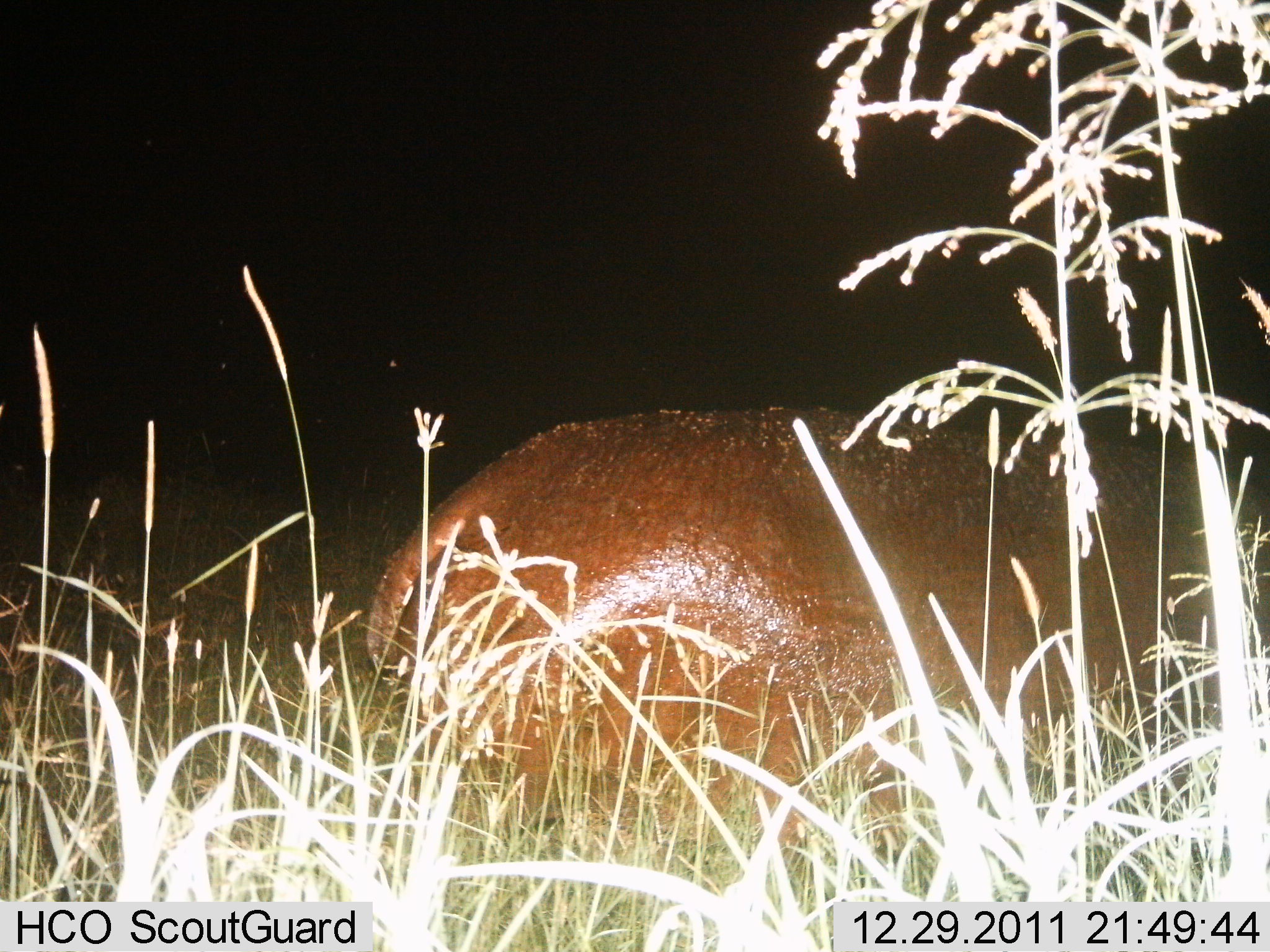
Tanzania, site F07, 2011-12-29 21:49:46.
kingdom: Animalia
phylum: Chordata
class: Mammalia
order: Artiodactyla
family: Hippopotamidae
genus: Hippopotamus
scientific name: Hippopotamus amphibius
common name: hippopotamus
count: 1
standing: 45%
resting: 36%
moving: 9%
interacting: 0%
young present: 0%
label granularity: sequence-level